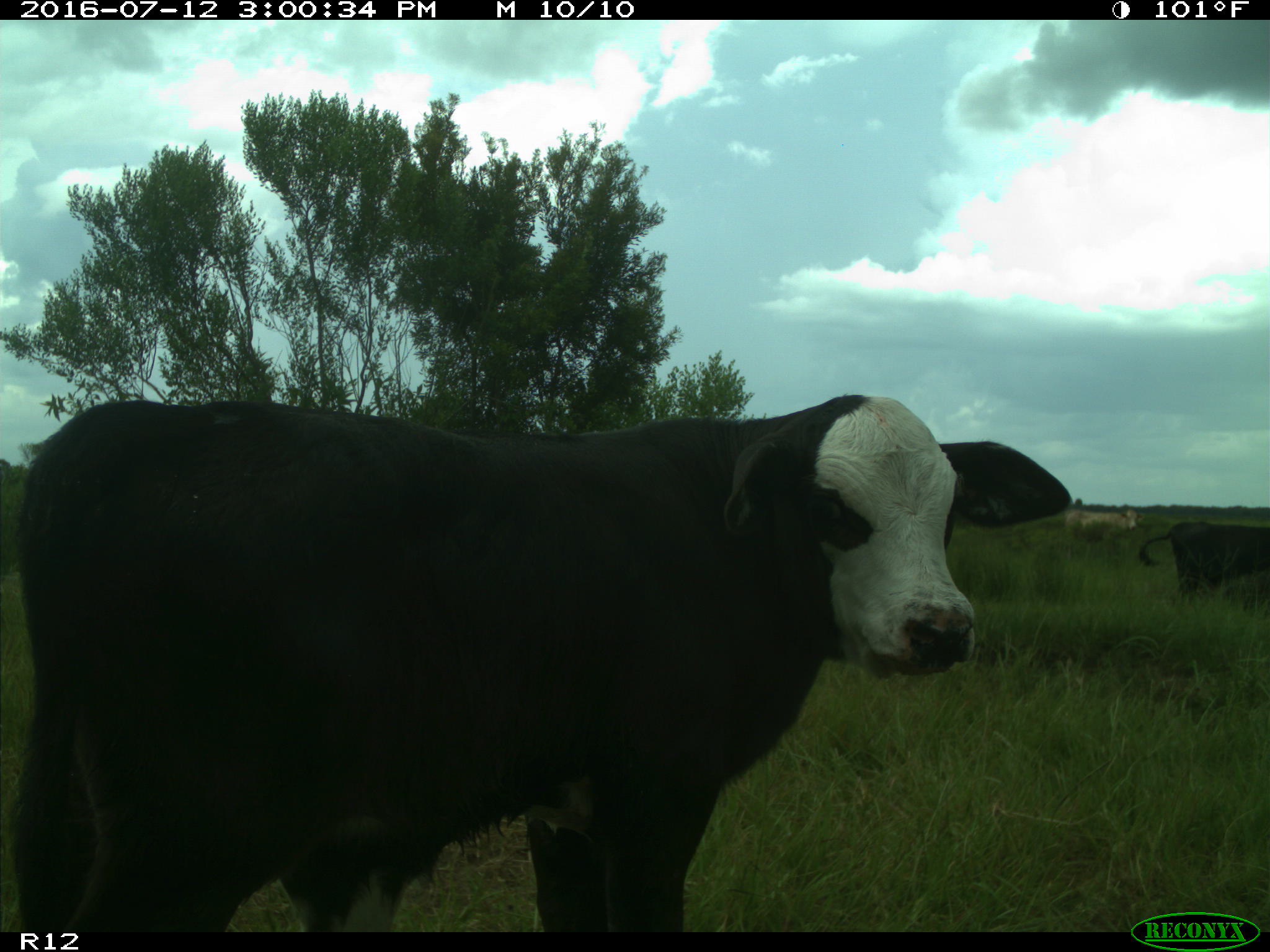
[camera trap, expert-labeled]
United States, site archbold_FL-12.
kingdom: Animalia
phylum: Chordata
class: Mammalia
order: Artiodactyla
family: Bovidae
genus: Bos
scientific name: Bos taurus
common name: domestic cow